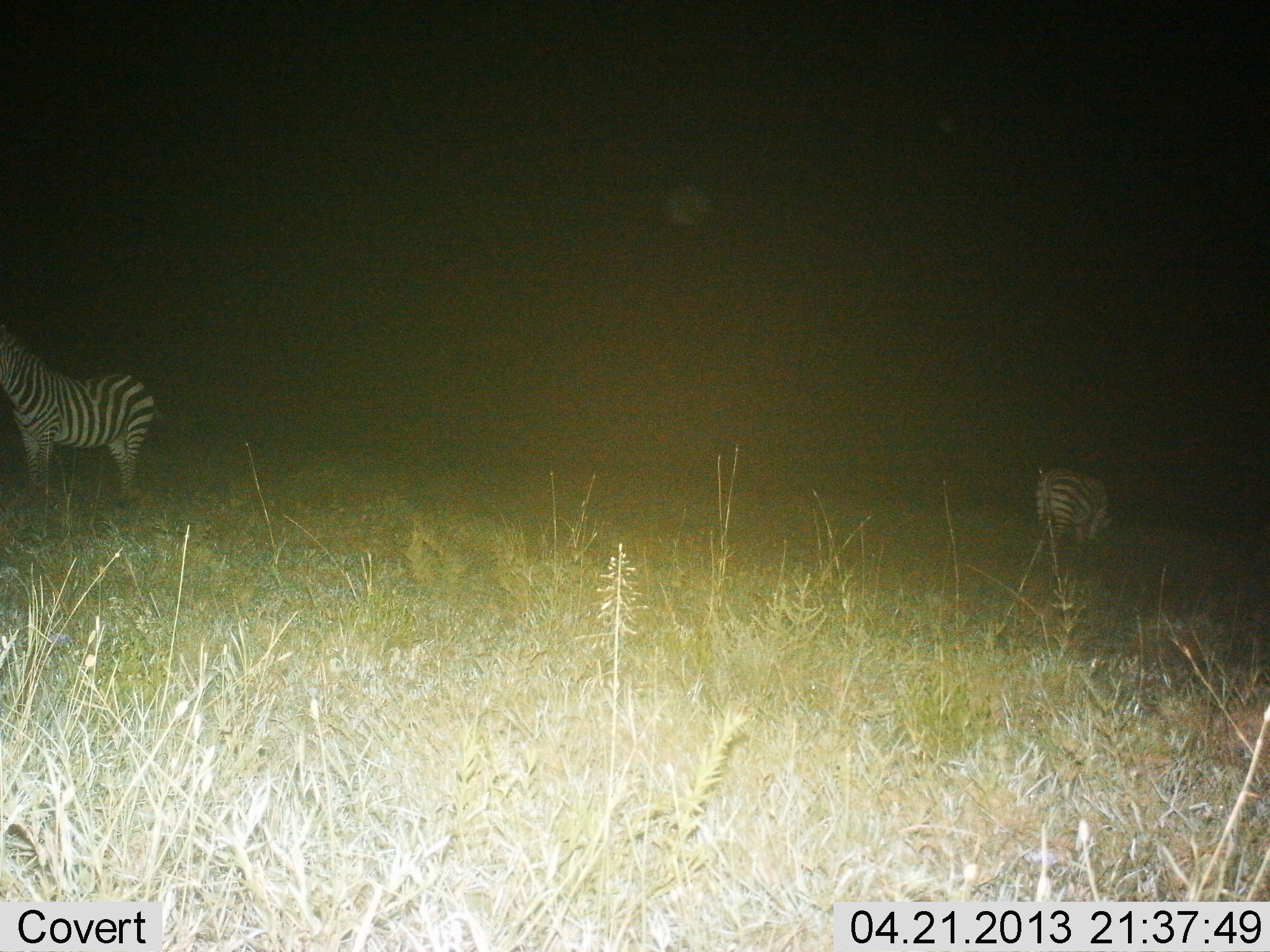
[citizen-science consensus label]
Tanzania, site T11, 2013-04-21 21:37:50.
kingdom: Animalia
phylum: Chordata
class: Mammalia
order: Perissodactyla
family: Equidae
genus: Equus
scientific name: Equus quagga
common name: plains zebra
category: zebra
Zebra (plains zebra) (Equus quagga), count 2. Behavior (volunteer vote fractions): standing 86%, resting 0%, moving 23%, interacting 0%. Young present (vote fraction): 0%. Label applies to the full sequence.